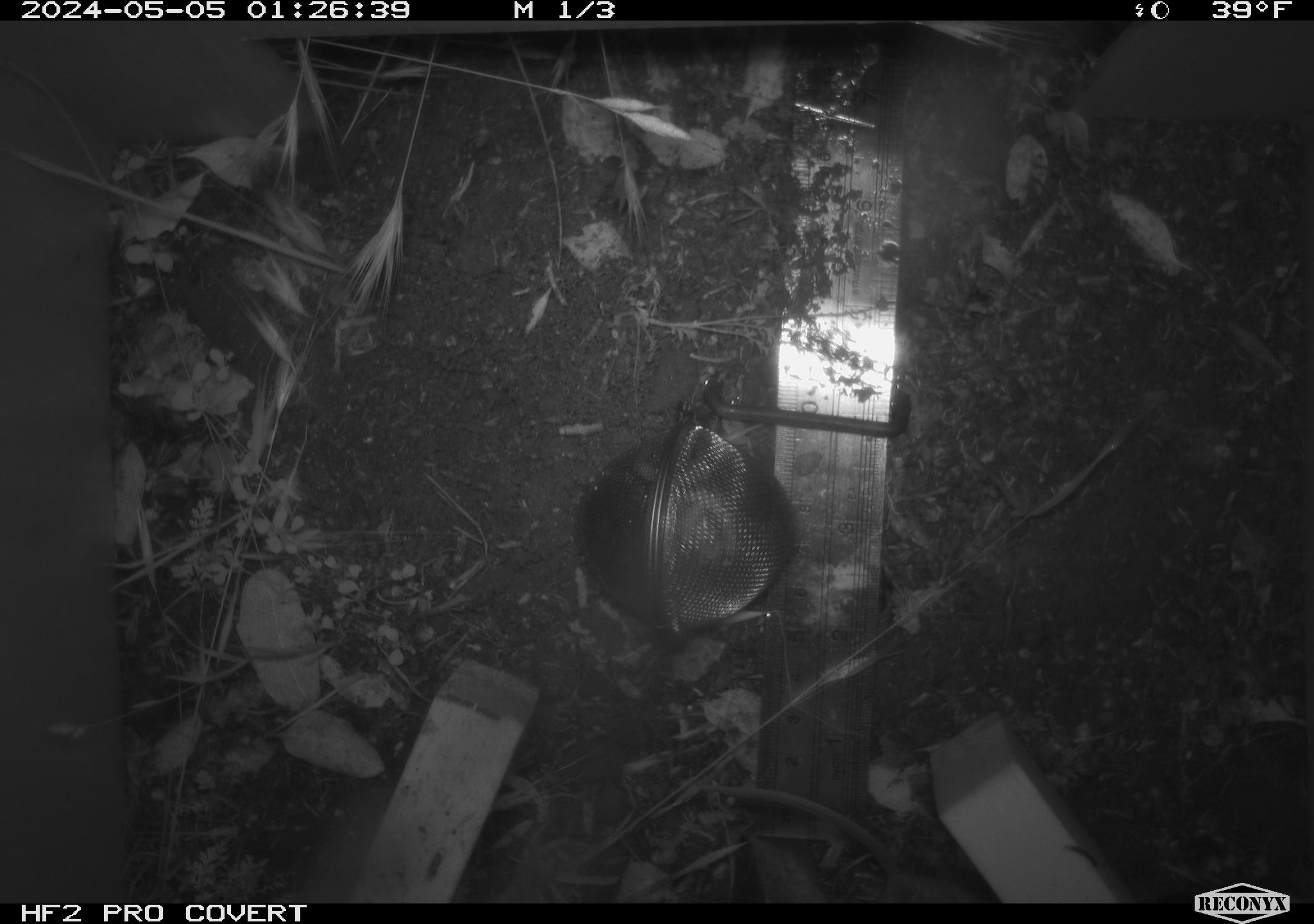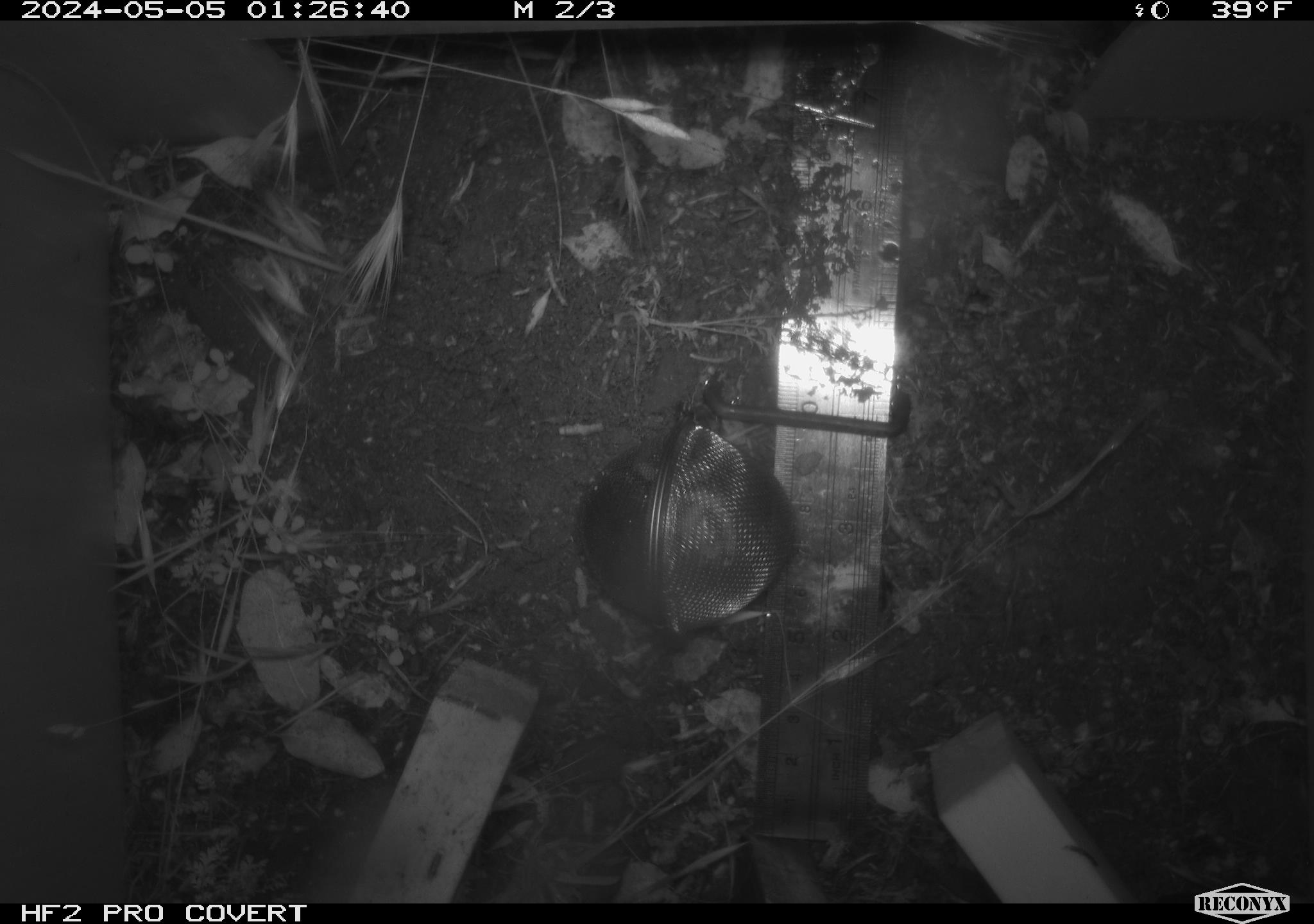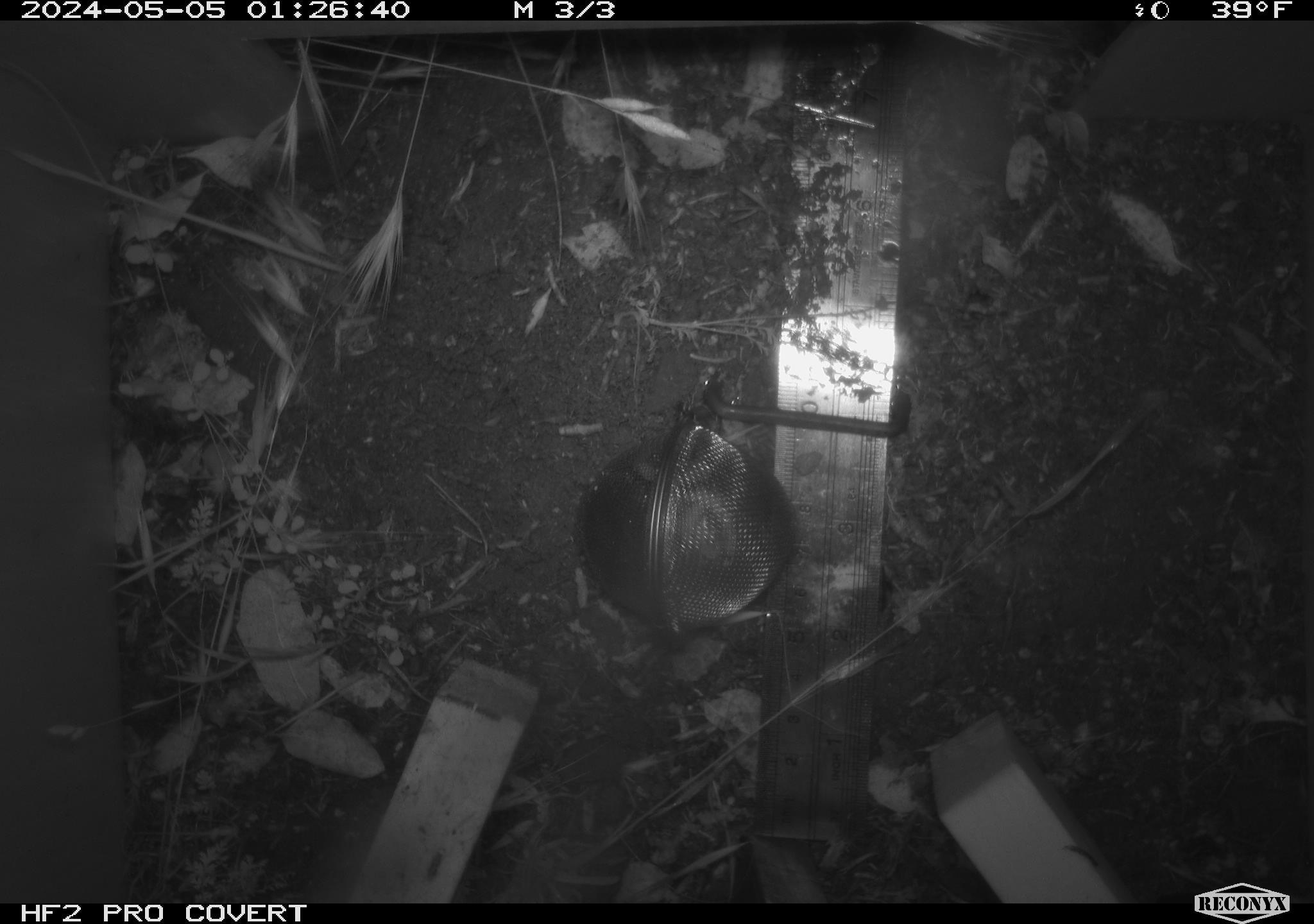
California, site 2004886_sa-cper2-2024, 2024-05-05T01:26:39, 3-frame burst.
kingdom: Animalia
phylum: Chordata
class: Mammalia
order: Rodentia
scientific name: Rodentia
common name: rodent